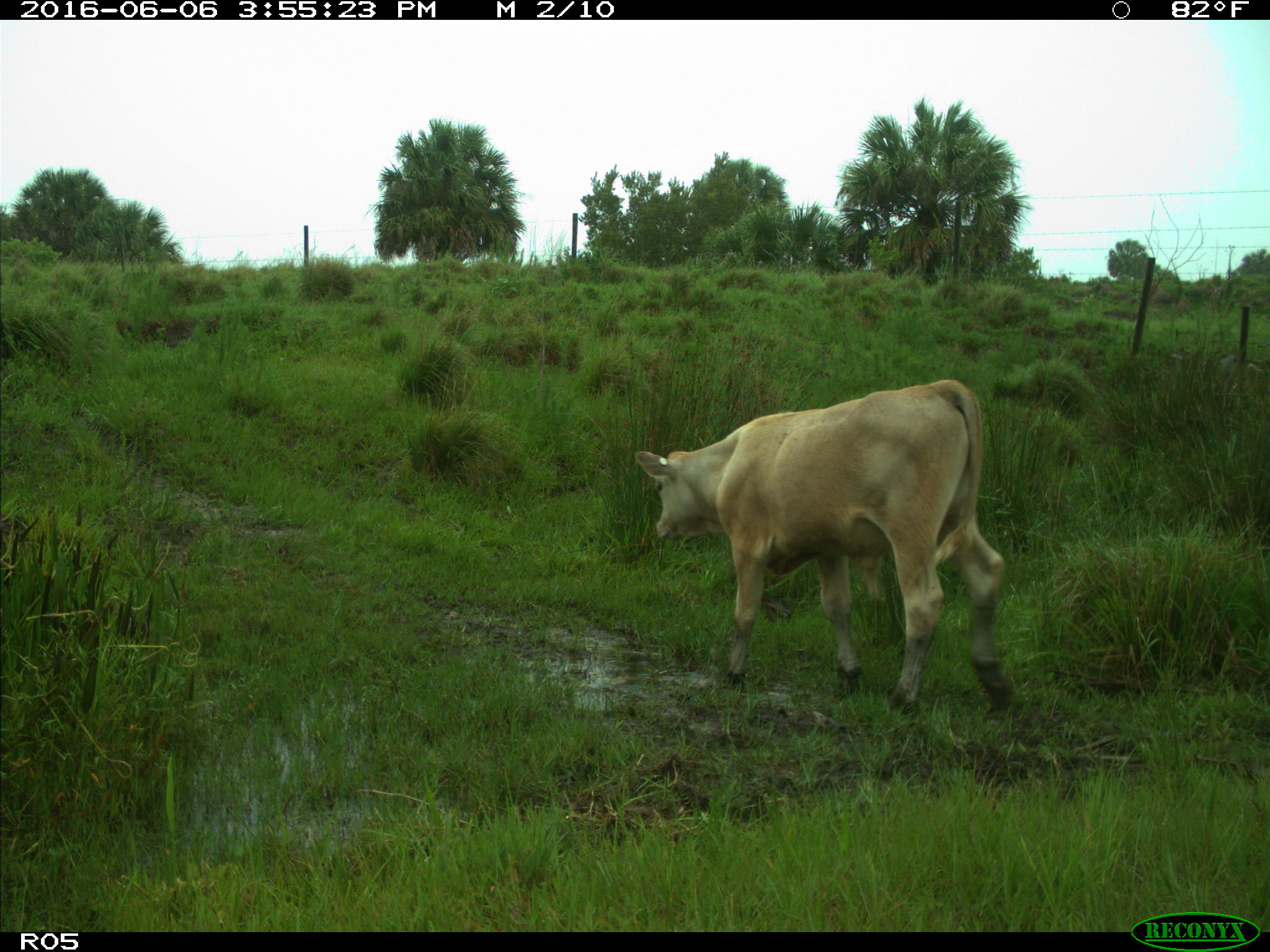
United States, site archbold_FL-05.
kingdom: Animalia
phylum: Chordata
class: Mammalia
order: Artiodactyla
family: Bovidae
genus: Bos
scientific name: Bos taurus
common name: domestic cow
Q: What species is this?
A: Bos taurus (domestic cow).